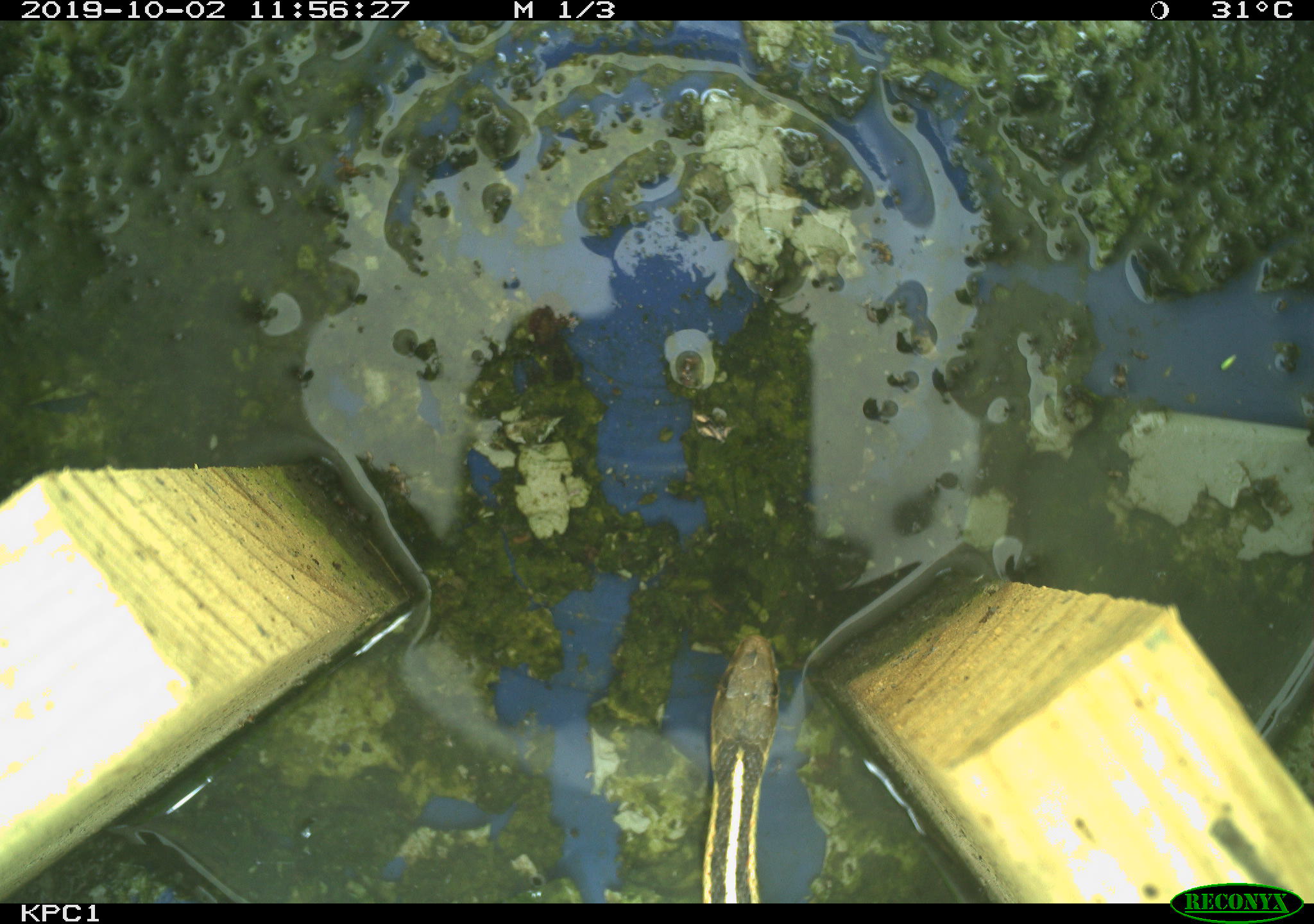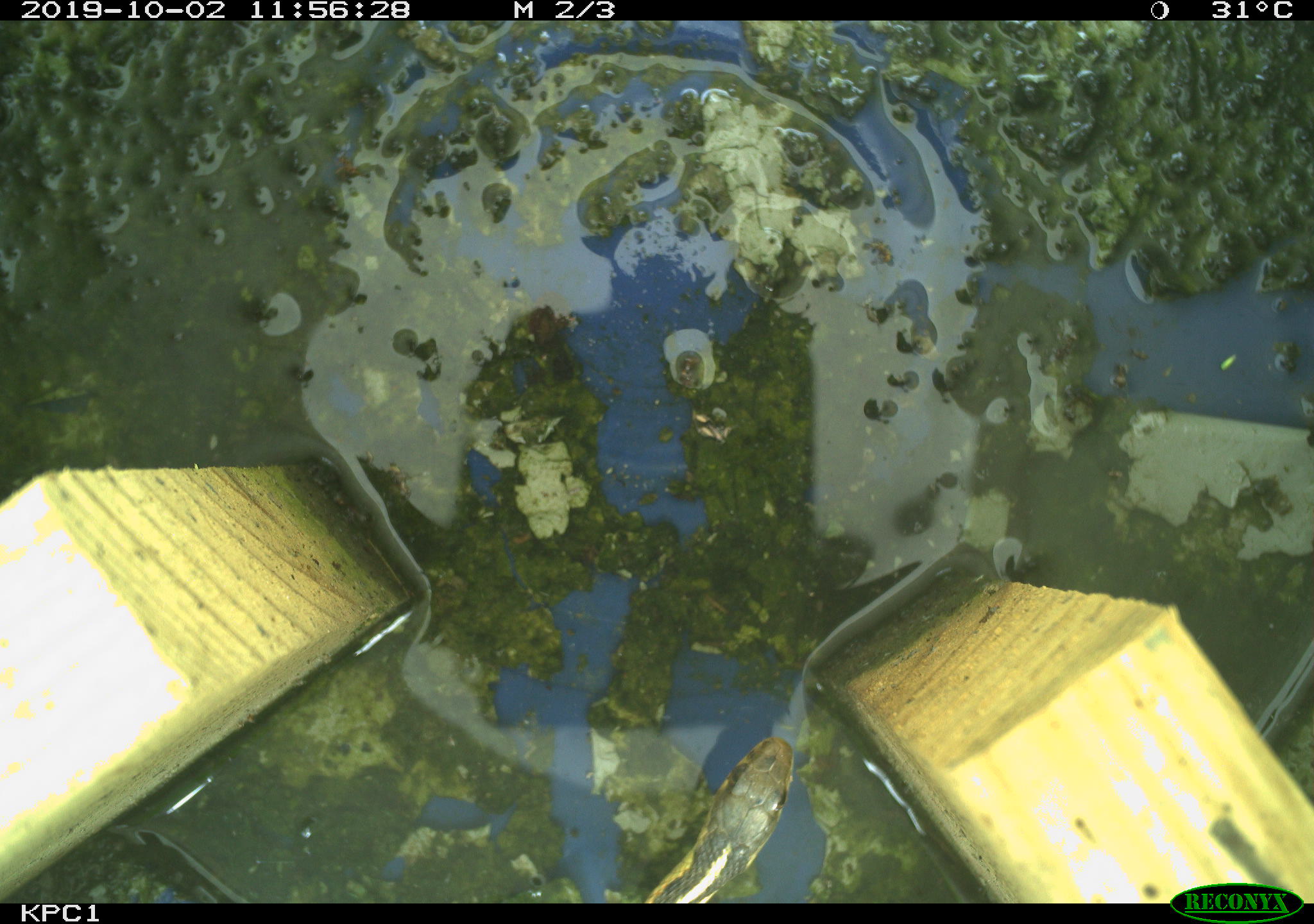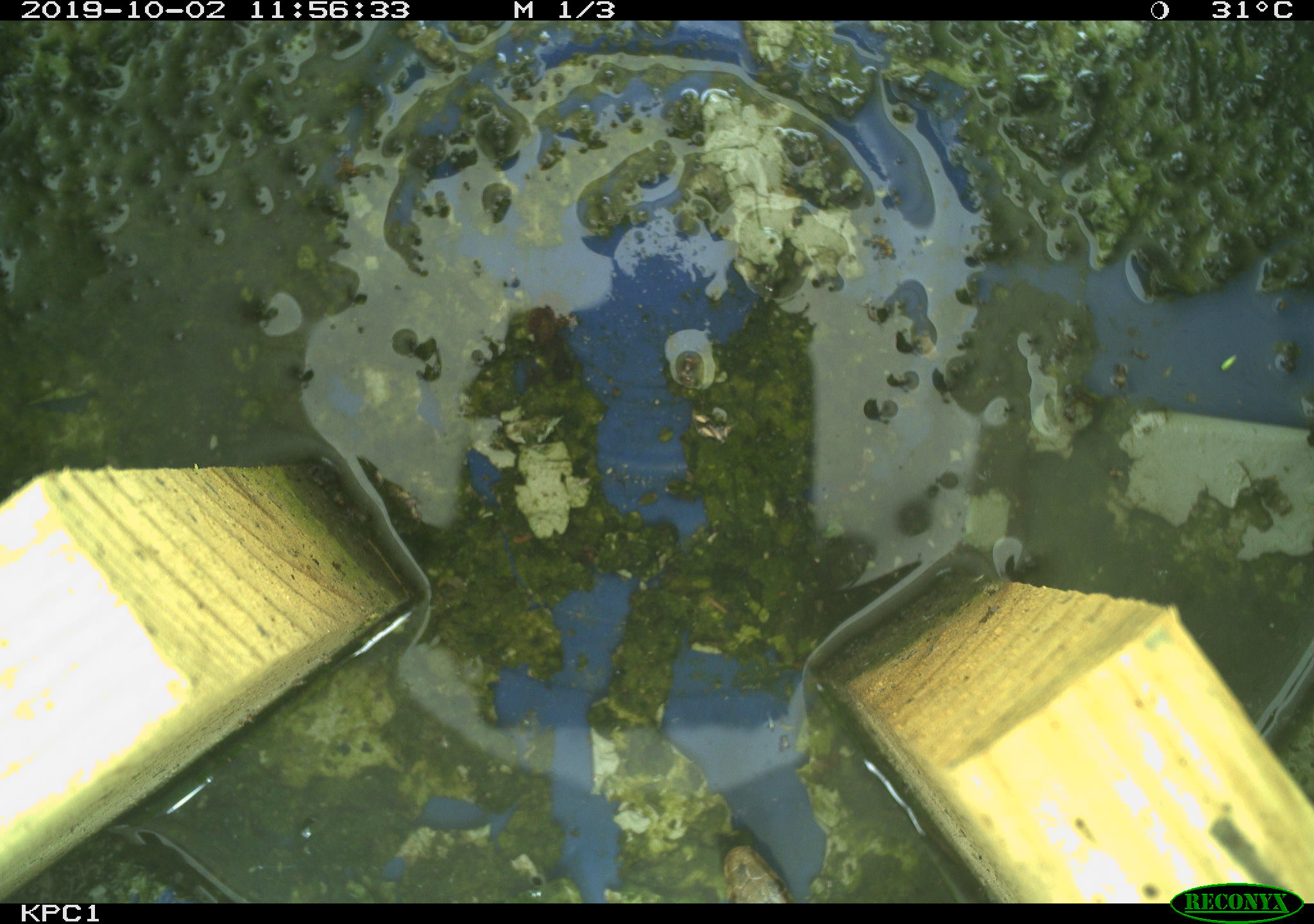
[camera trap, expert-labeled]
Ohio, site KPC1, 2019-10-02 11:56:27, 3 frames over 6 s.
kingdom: Animalia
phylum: Chordata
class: Reptilia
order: Squamata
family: Colubridae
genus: Thamnophis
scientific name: Thamnophis sirtalis sirtalis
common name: eastern gartersnake